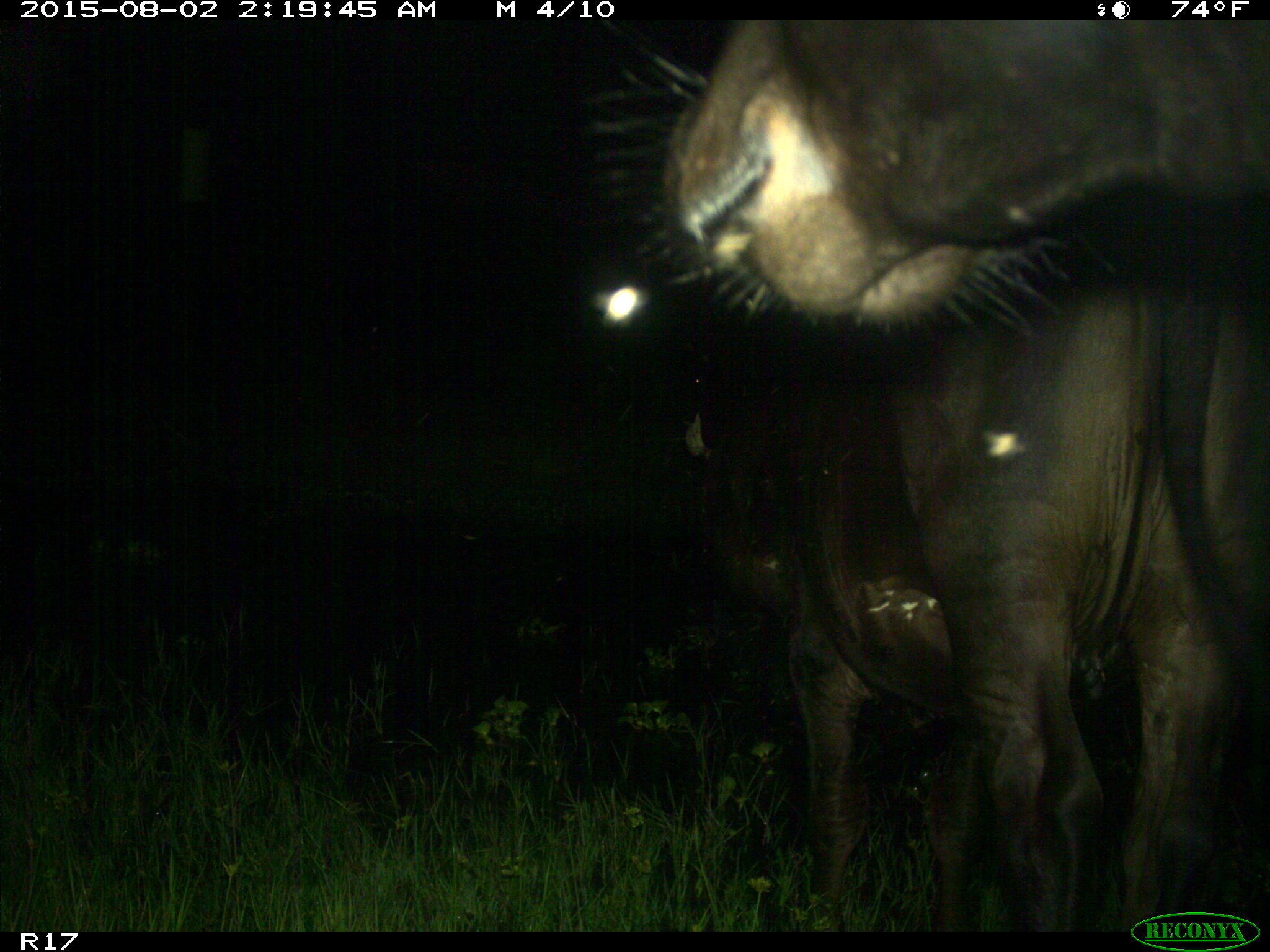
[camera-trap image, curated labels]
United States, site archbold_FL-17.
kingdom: Animalia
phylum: Chordata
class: Mammalia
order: Artiodactyla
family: Bovidae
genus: Bos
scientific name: Bos taurus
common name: domestic cow